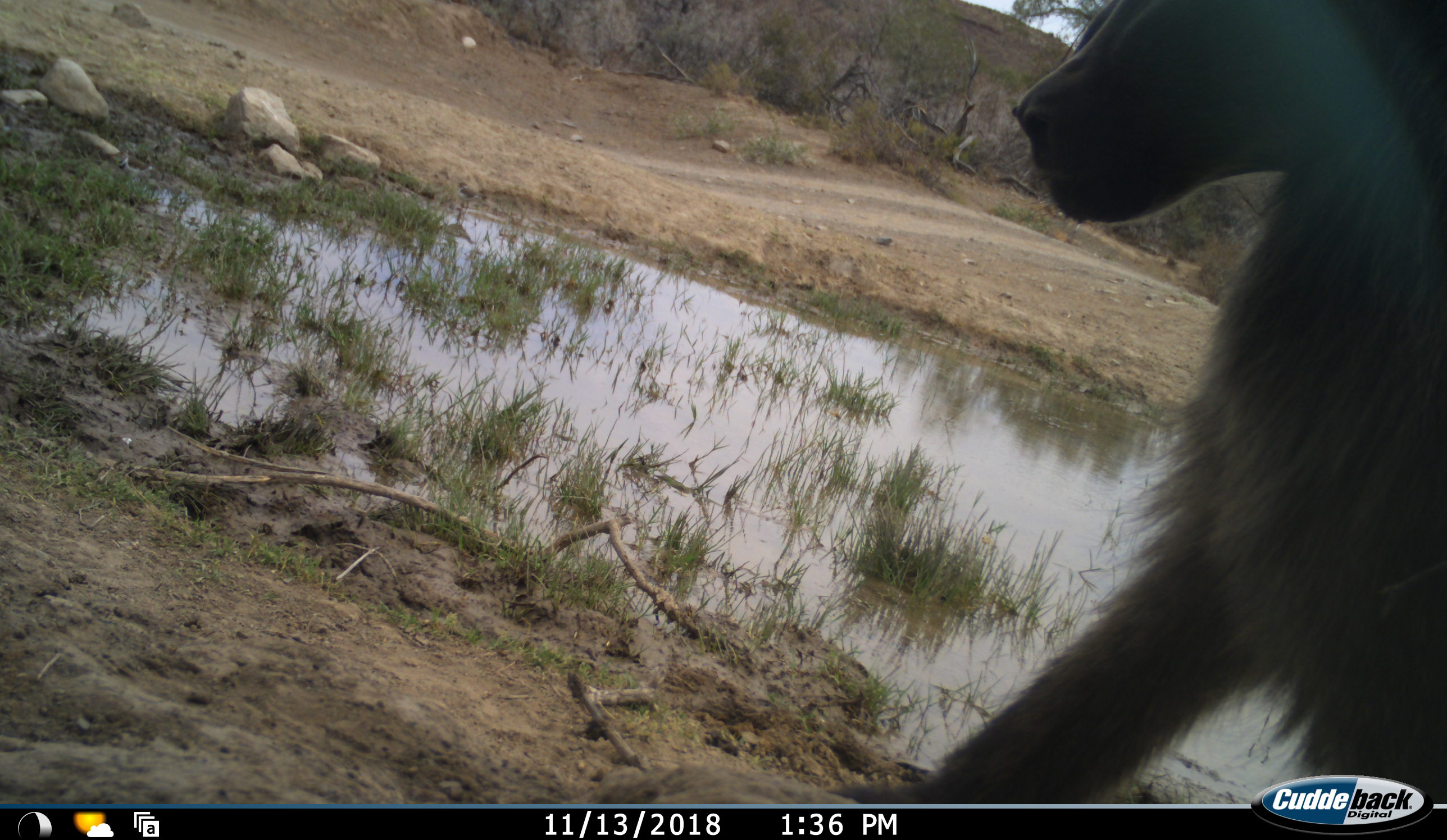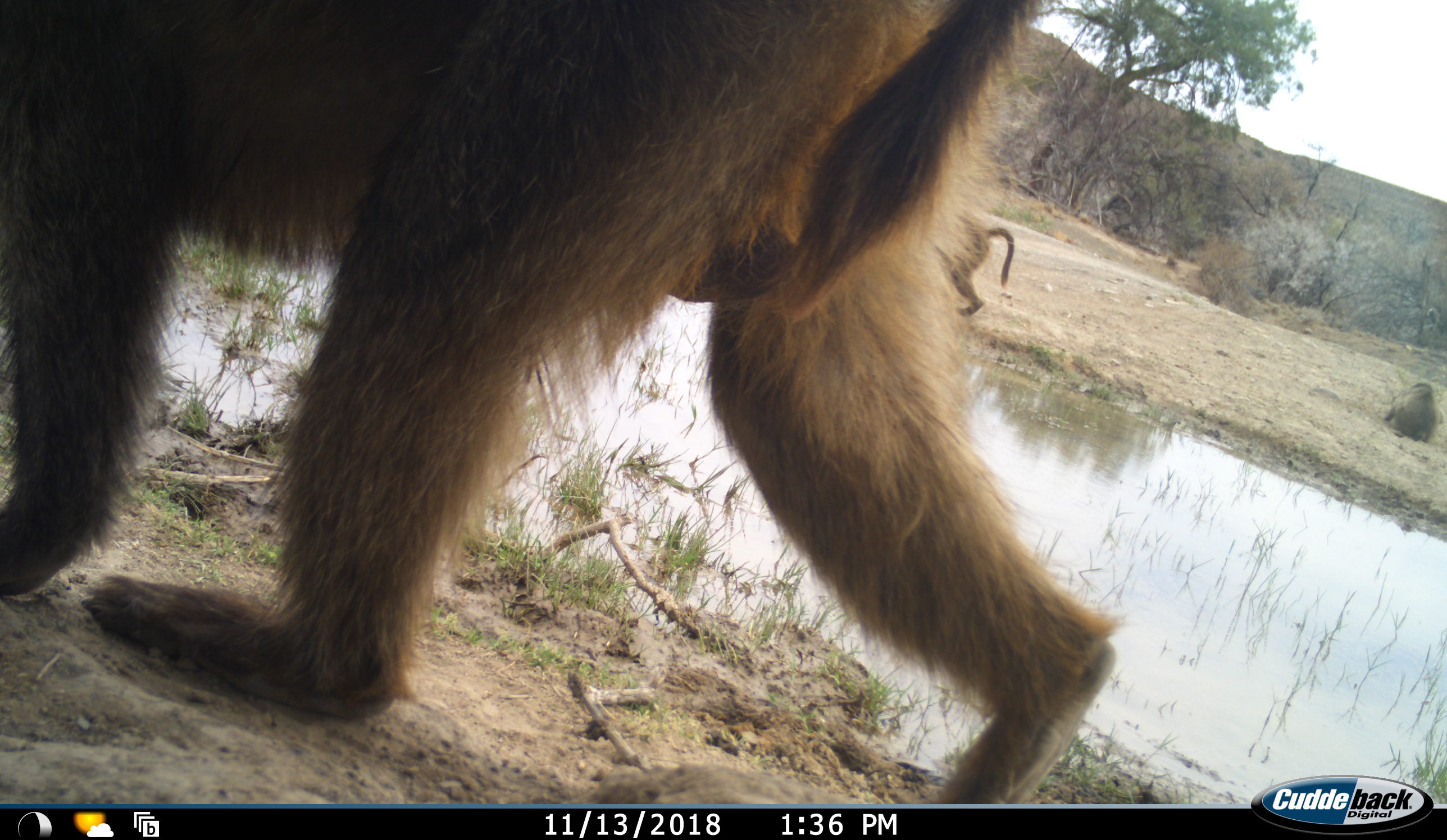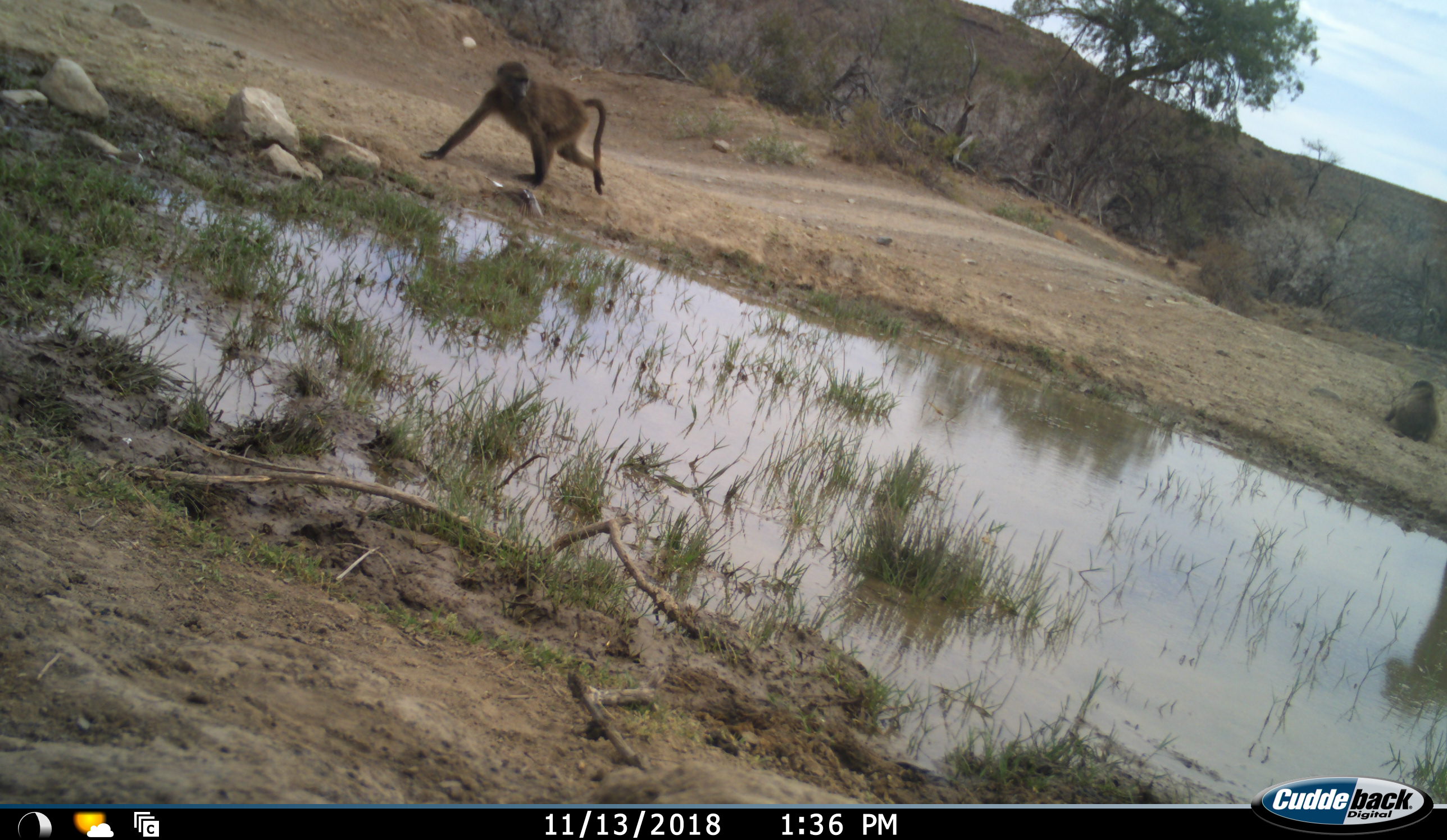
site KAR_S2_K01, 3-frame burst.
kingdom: Animalia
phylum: Chordata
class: Mammalia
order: Primates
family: Cercopithecidae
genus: Papio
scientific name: Papio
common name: baboon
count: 3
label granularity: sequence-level